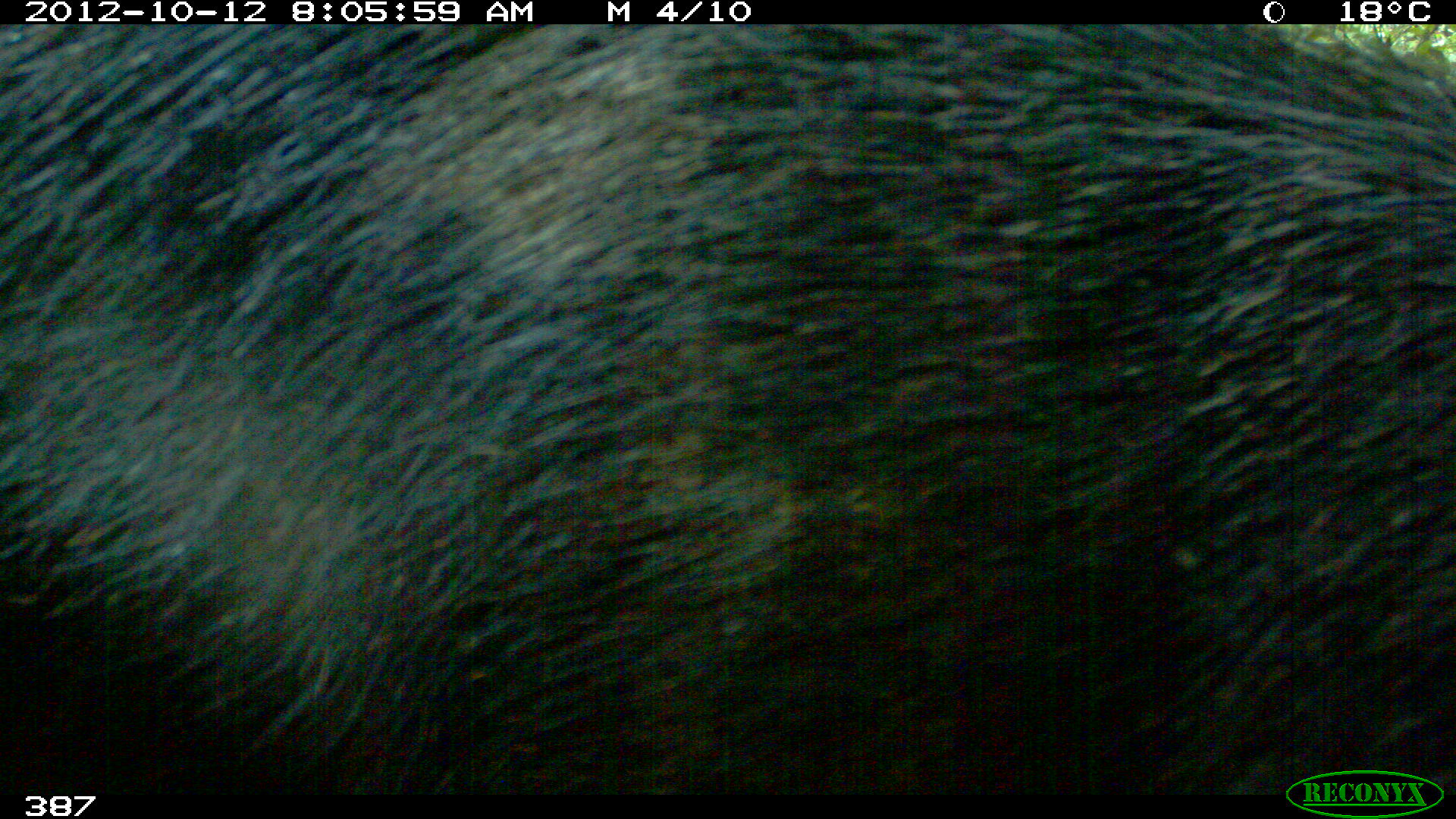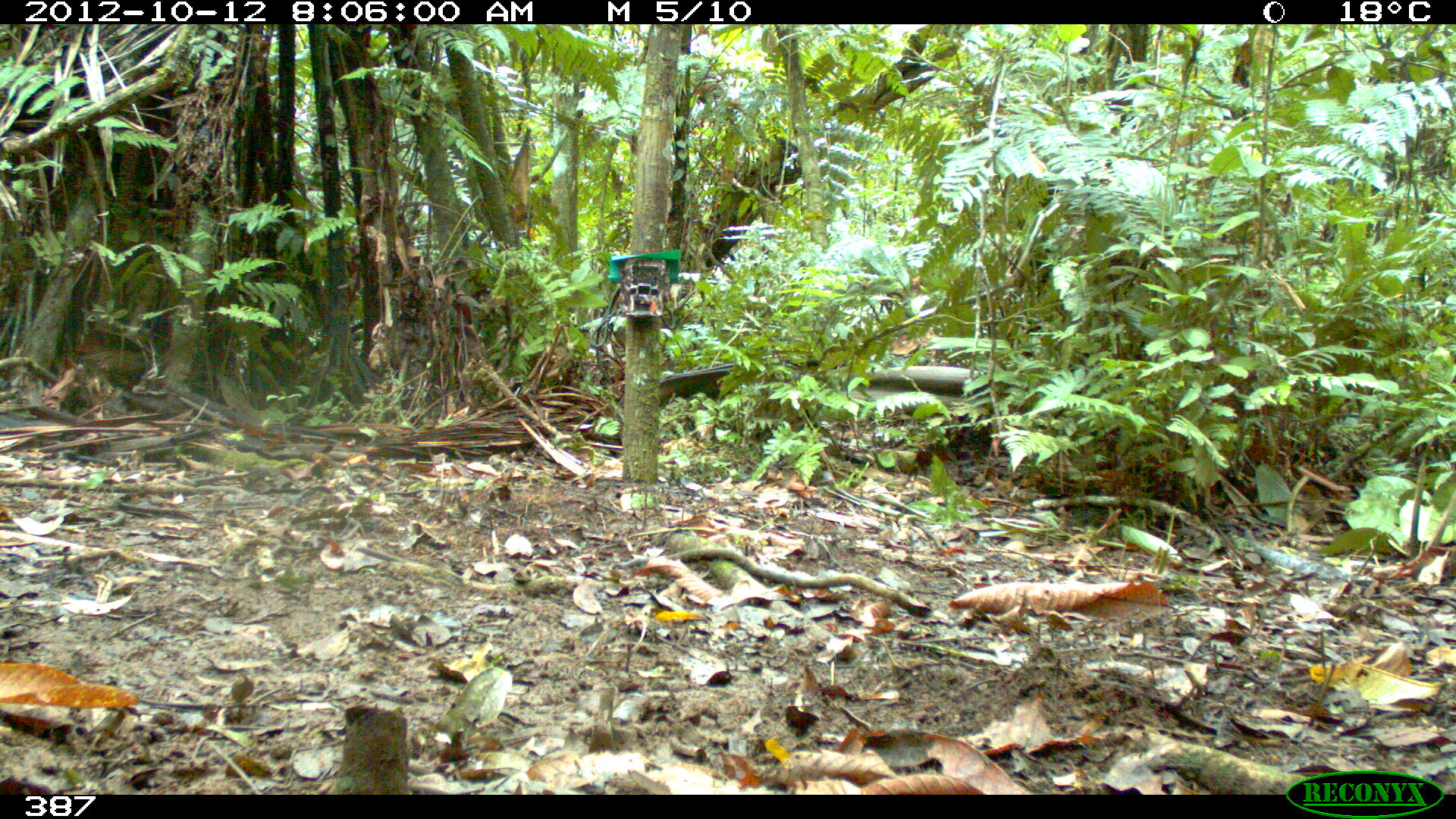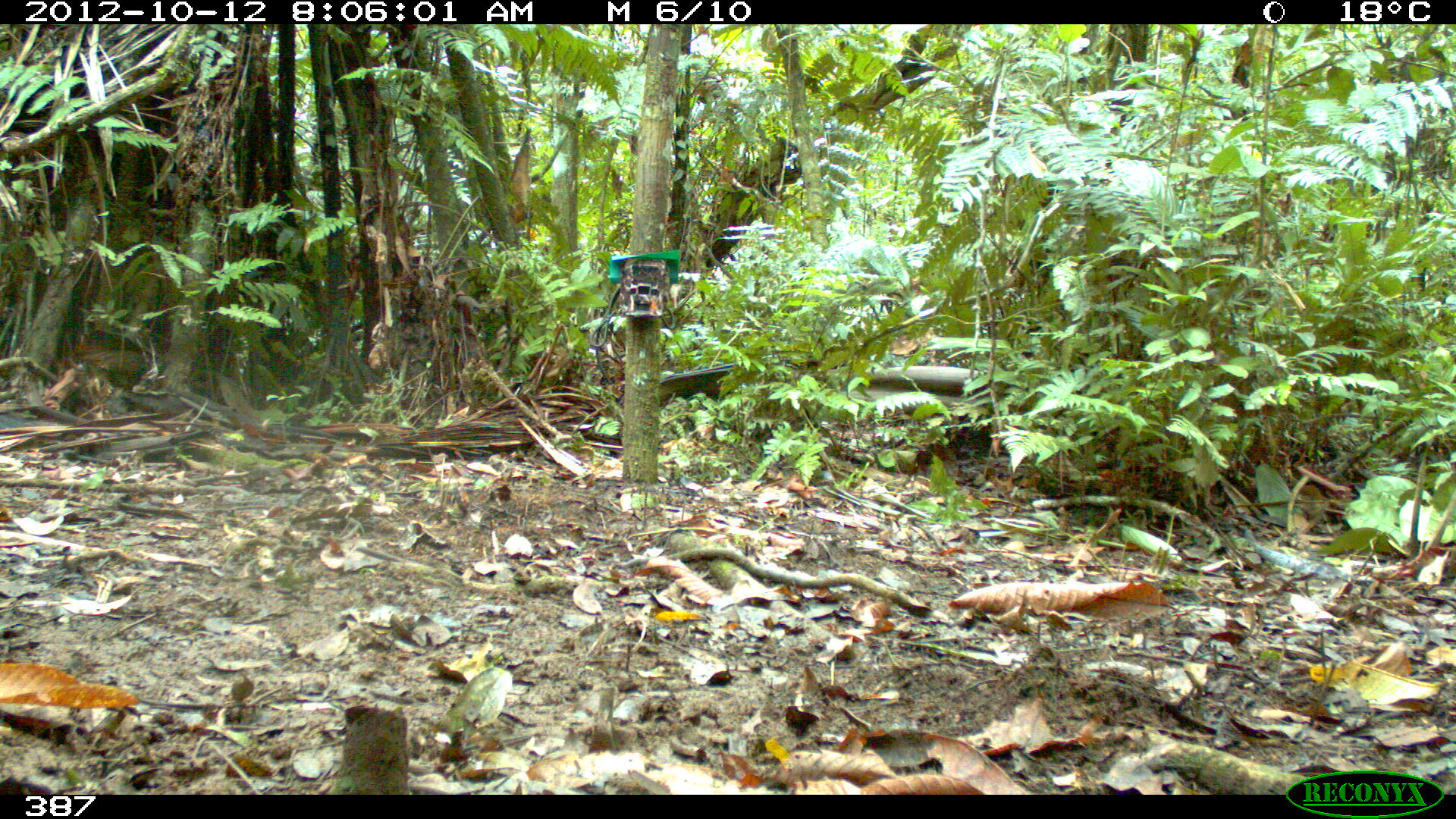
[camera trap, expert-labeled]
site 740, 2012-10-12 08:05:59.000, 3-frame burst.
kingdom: Animalia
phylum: Chordata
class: Mammalia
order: Artiodactyla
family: Tayassuidae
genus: Tayassu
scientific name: Tayassu pecari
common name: white-lipped peccary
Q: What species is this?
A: Tayassu pecari (white-lipped peccary).